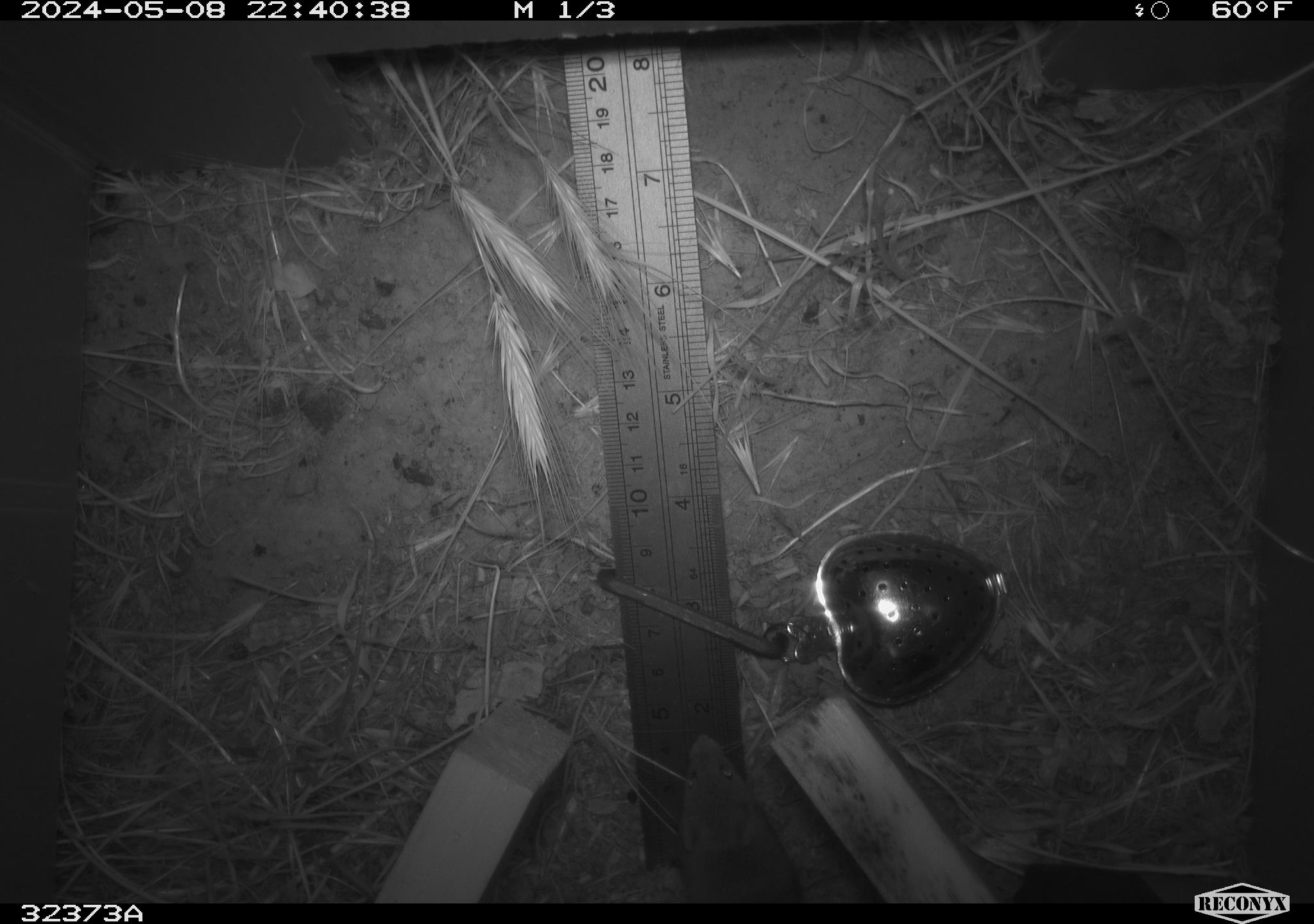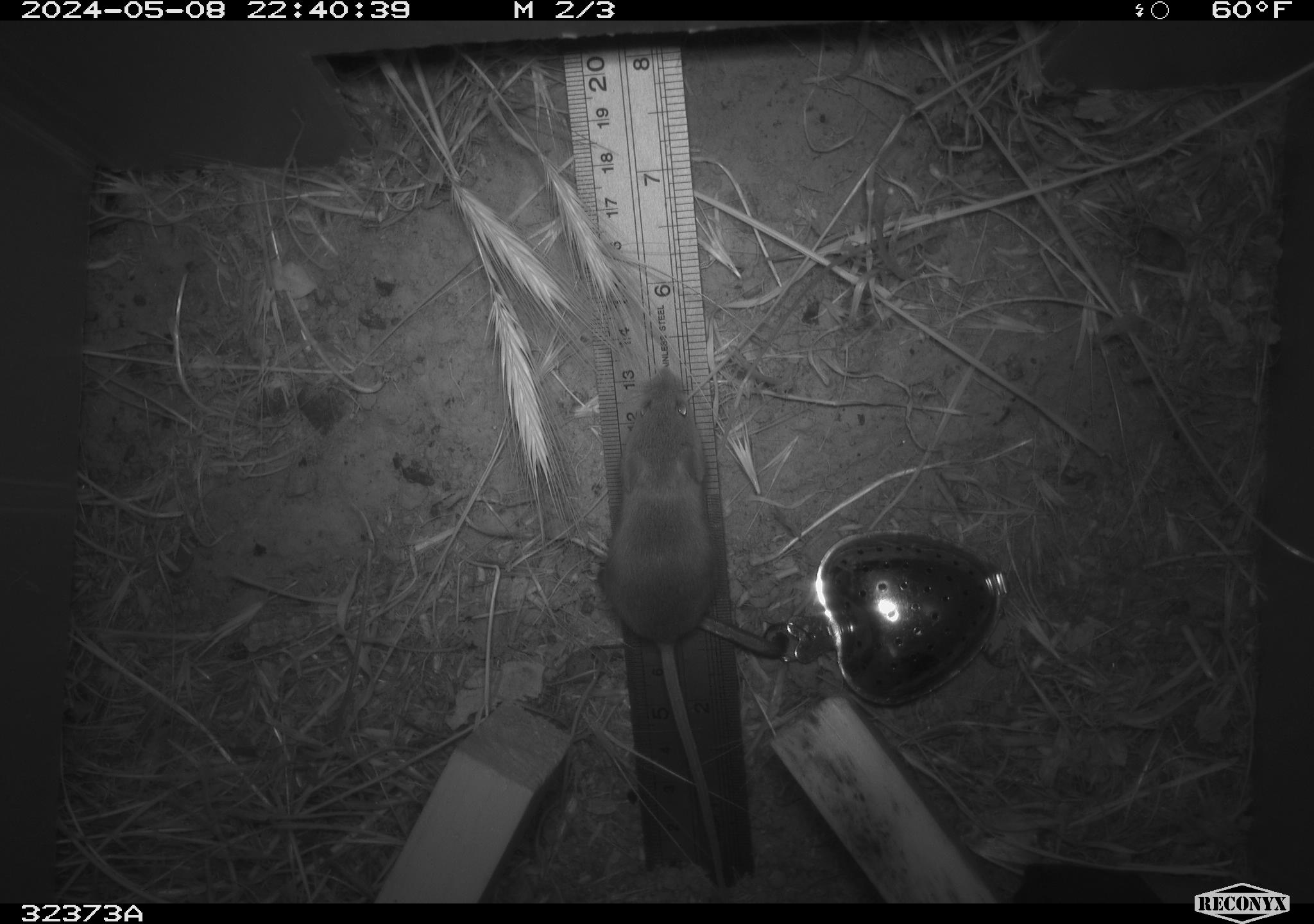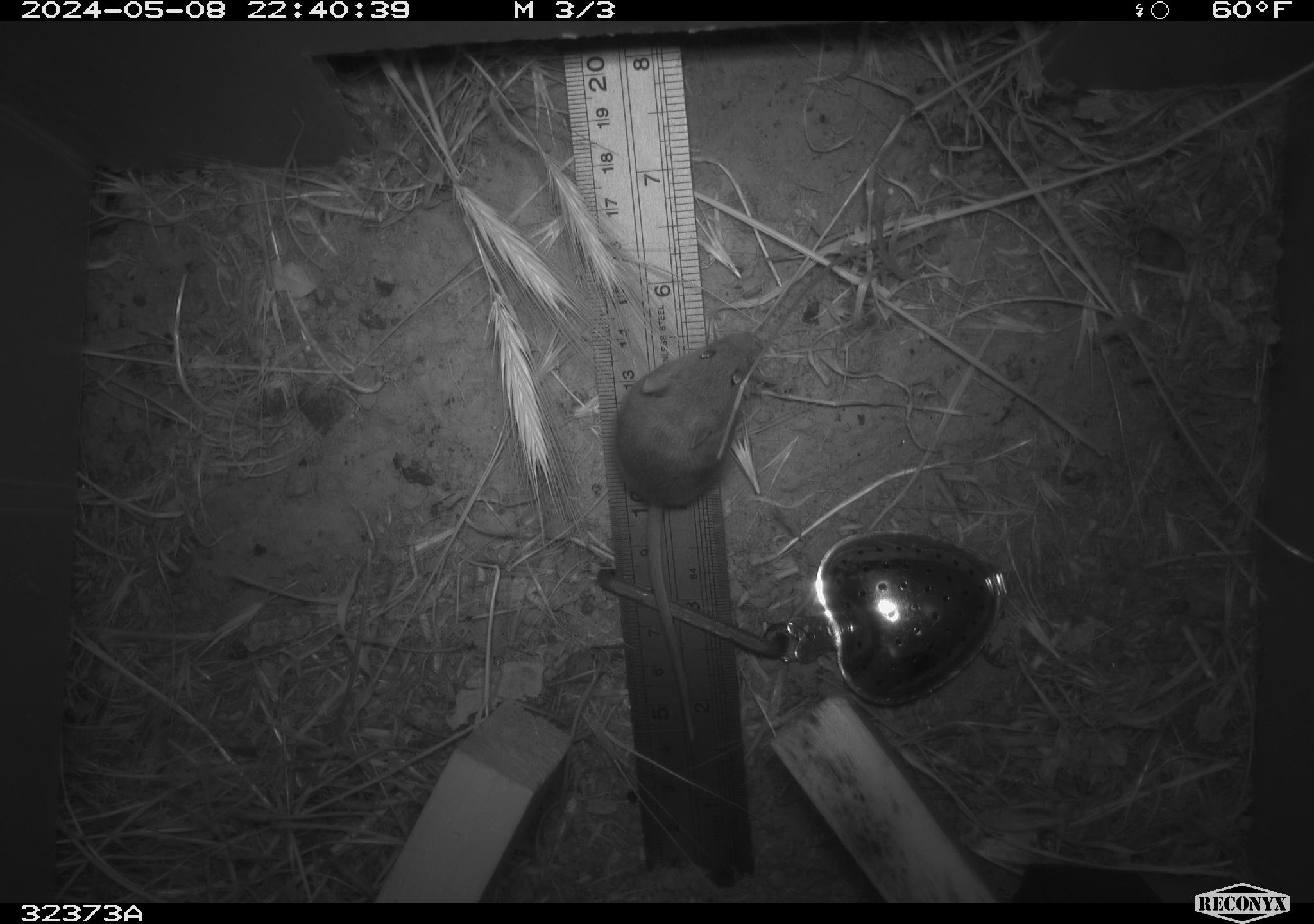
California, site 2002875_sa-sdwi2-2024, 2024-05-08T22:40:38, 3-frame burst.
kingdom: Animalia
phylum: Chordata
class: Mammalia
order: Rodentia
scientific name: Rodentia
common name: mouse species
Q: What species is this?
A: Mouse species (Rodentia).